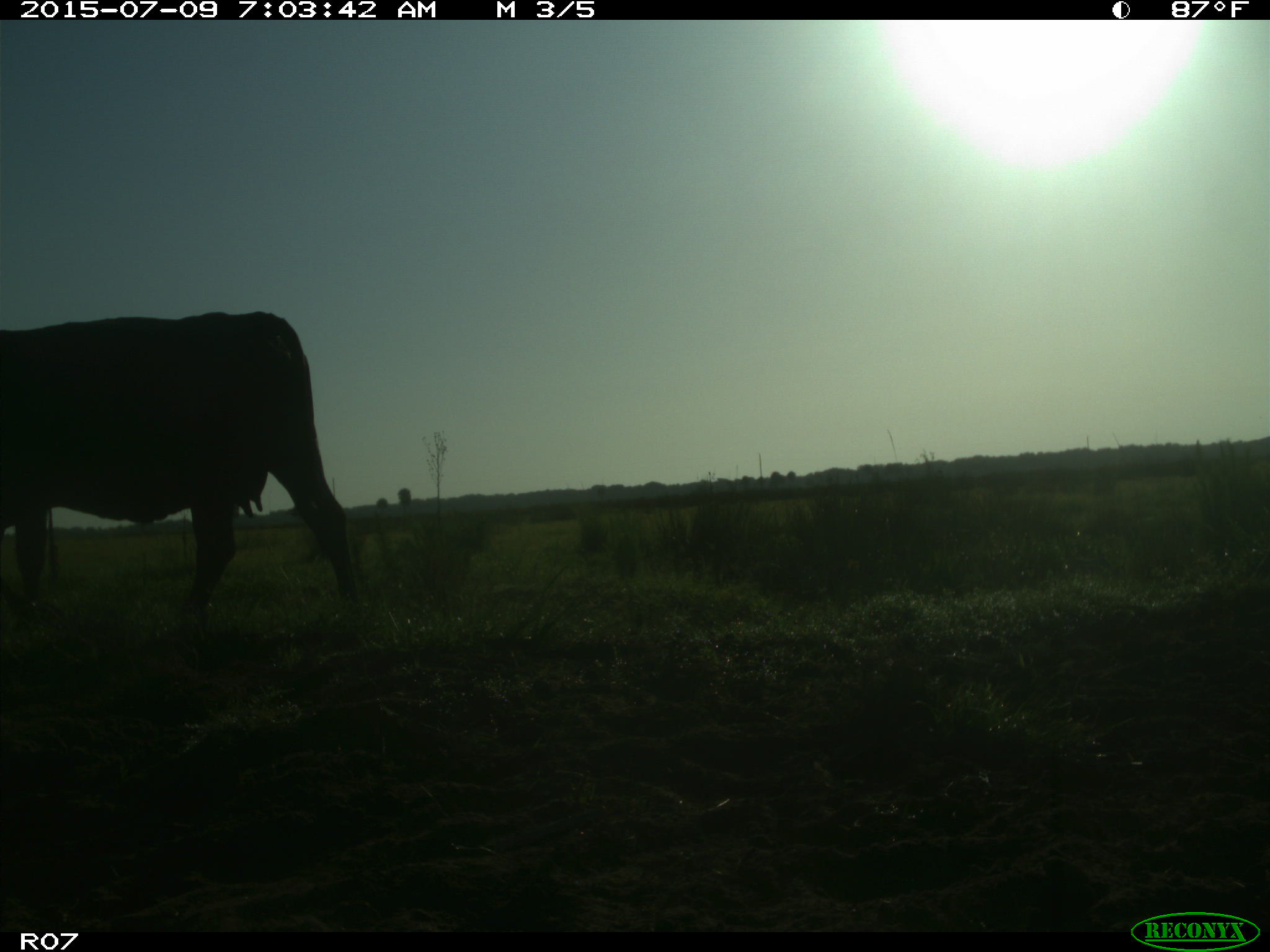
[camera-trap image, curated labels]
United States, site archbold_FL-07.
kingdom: Animalia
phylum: Chordata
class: Mammalia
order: Artiodactyla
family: Bovidae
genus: Bos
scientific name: Bos taurus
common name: domestic cow